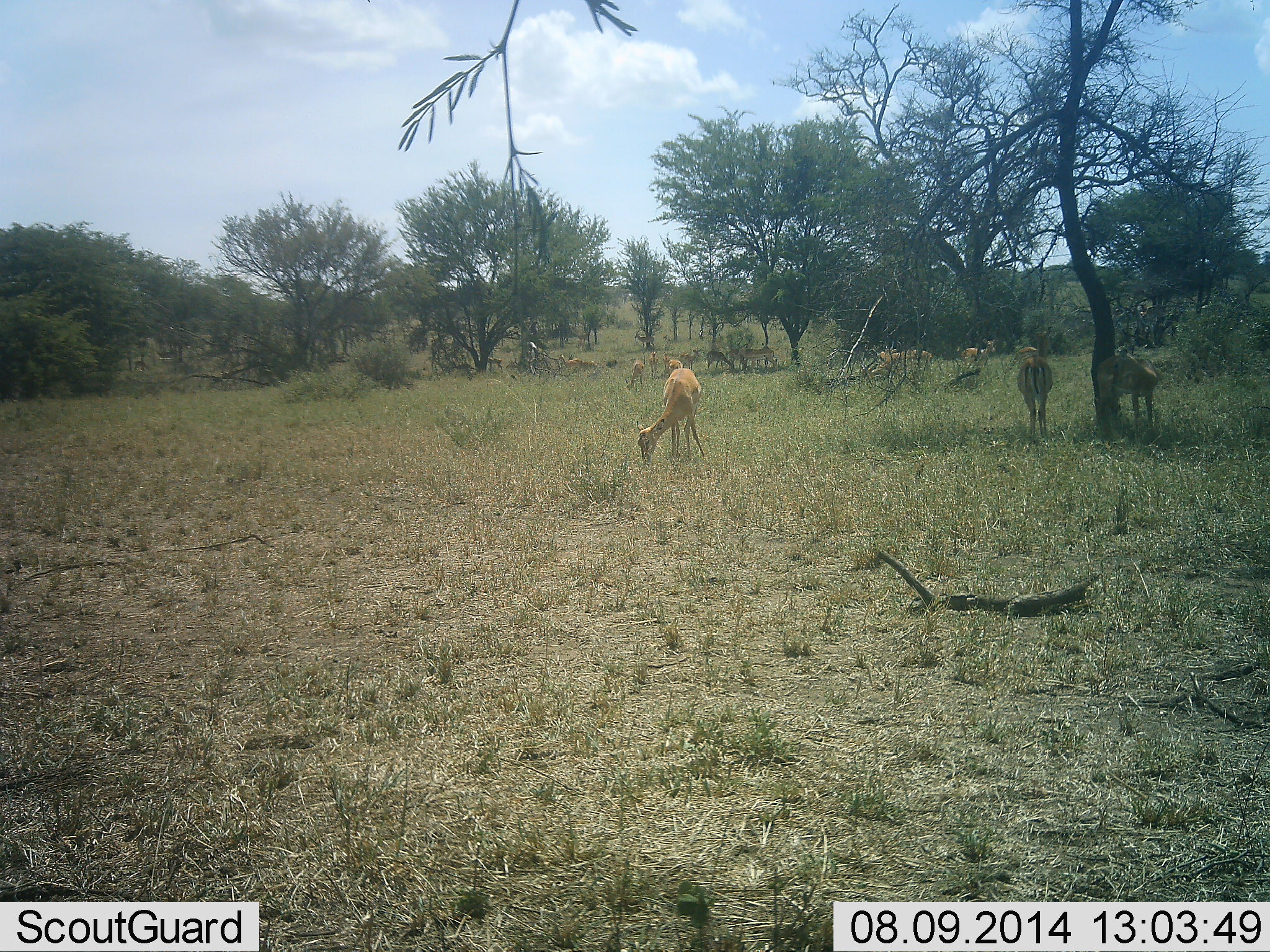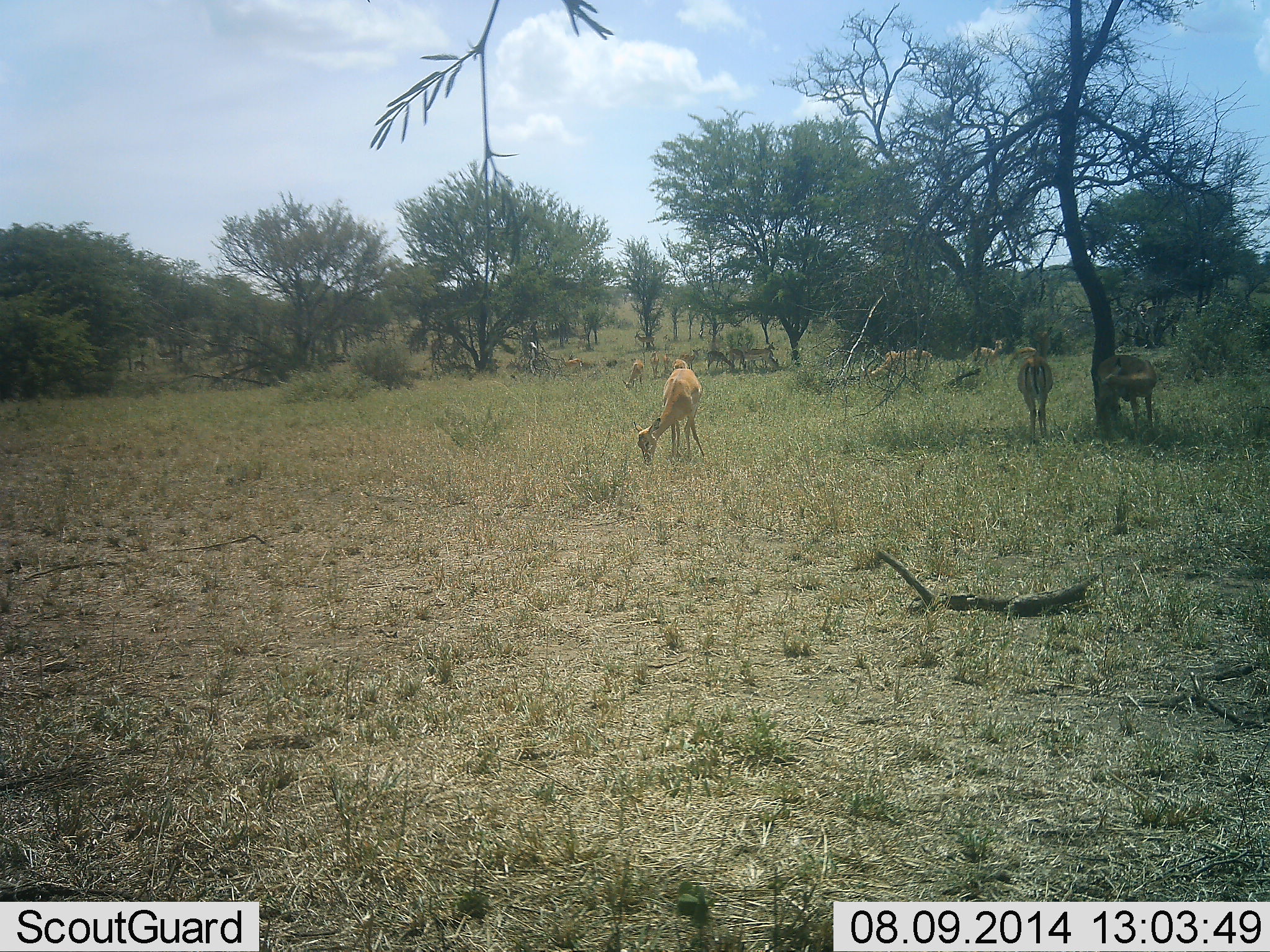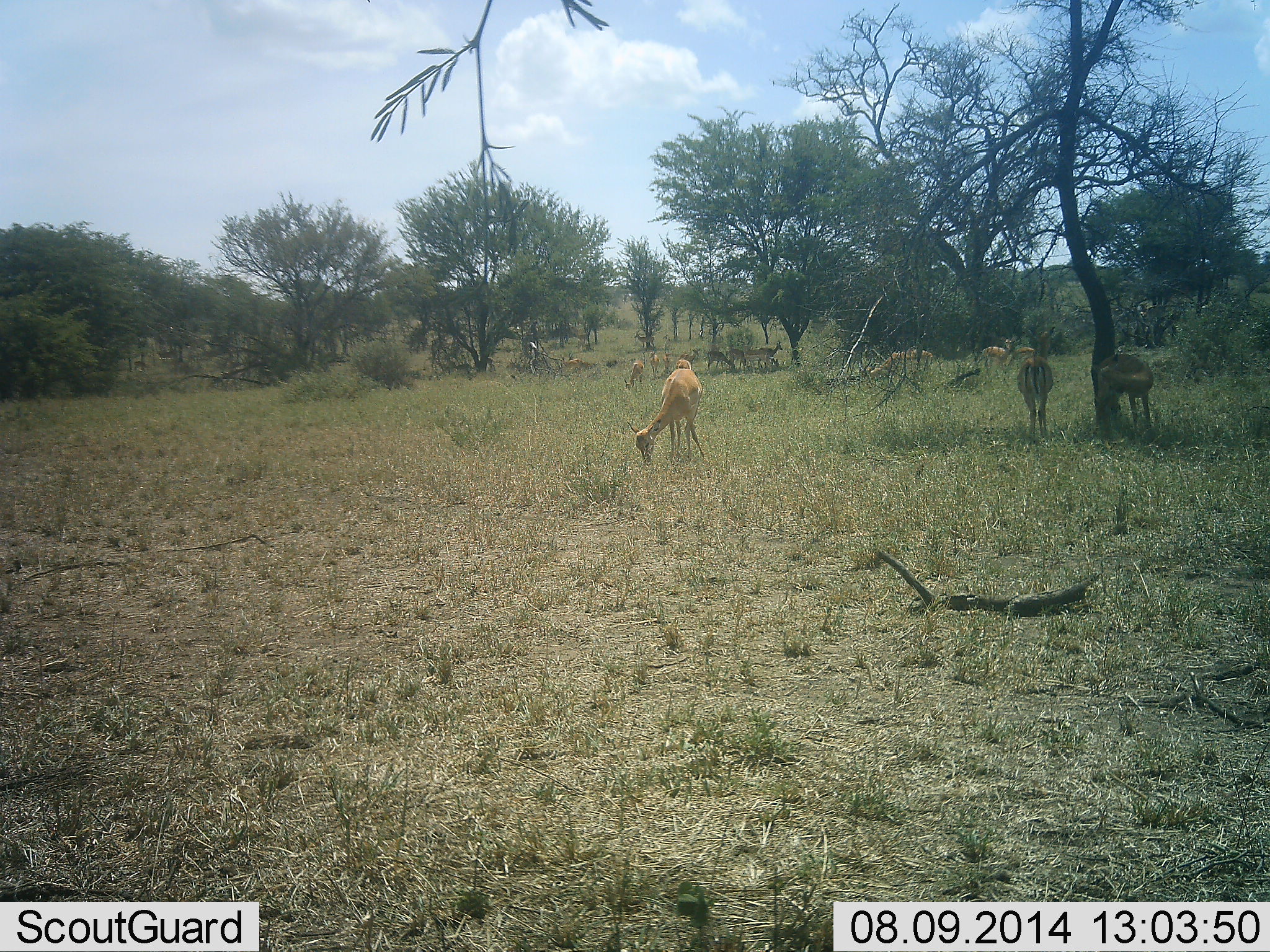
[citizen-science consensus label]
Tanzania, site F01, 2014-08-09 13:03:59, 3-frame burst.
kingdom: Animalia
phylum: Chordata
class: Mammalia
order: Artiodactyla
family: Bovidae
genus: Nanger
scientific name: Nanger granti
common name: grant's gazelle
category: gazellegrants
Gazellegrants (grant's gazelle) (Nanger granti), count 7. Behavior (volunteer vote fractions): standing 60%, resting 0%, moving 40%, interacting 0%. Young present (vote fraction): 0%. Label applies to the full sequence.